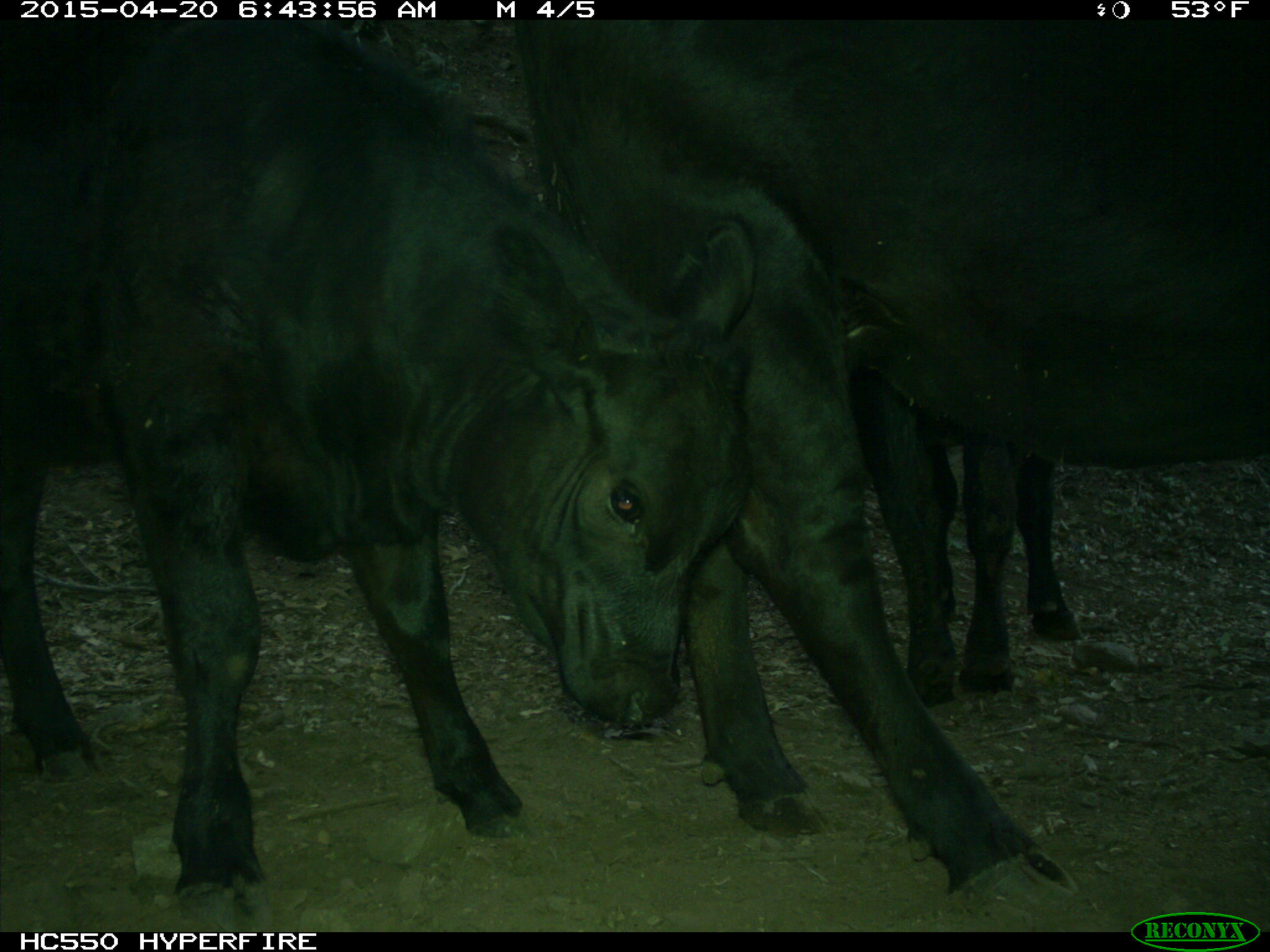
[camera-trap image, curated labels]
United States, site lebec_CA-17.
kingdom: Animalia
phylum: Chordata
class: Mammalia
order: Artiodactyla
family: Bovidae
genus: Bos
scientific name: Bos taurus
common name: domestic cow